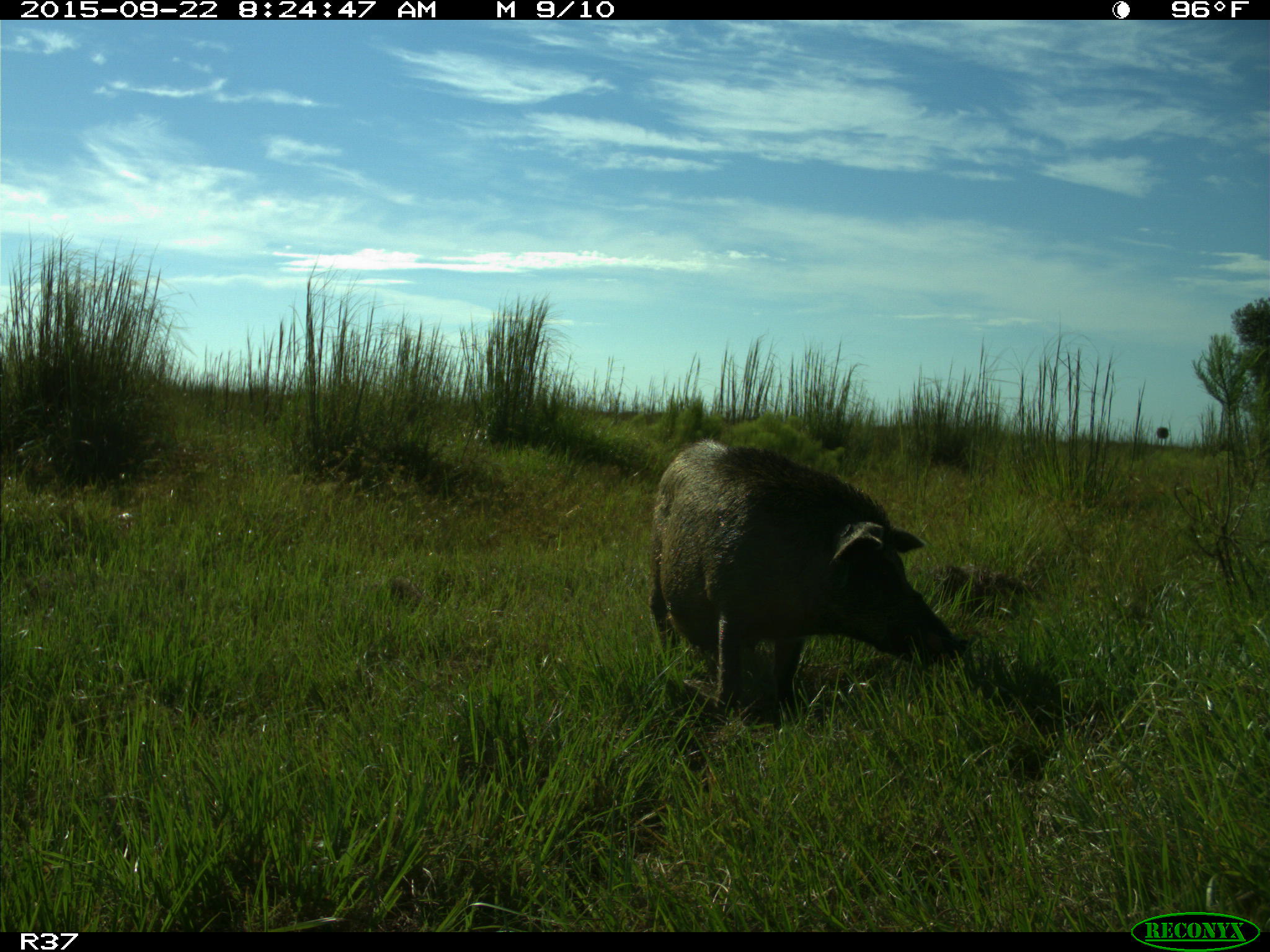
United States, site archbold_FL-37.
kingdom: Animalia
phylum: Chordata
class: Mammalia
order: Artiodactyla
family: Suidae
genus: Sus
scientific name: Sus scrofa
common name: wild boar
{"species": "Sus scrofa (wild boar)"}